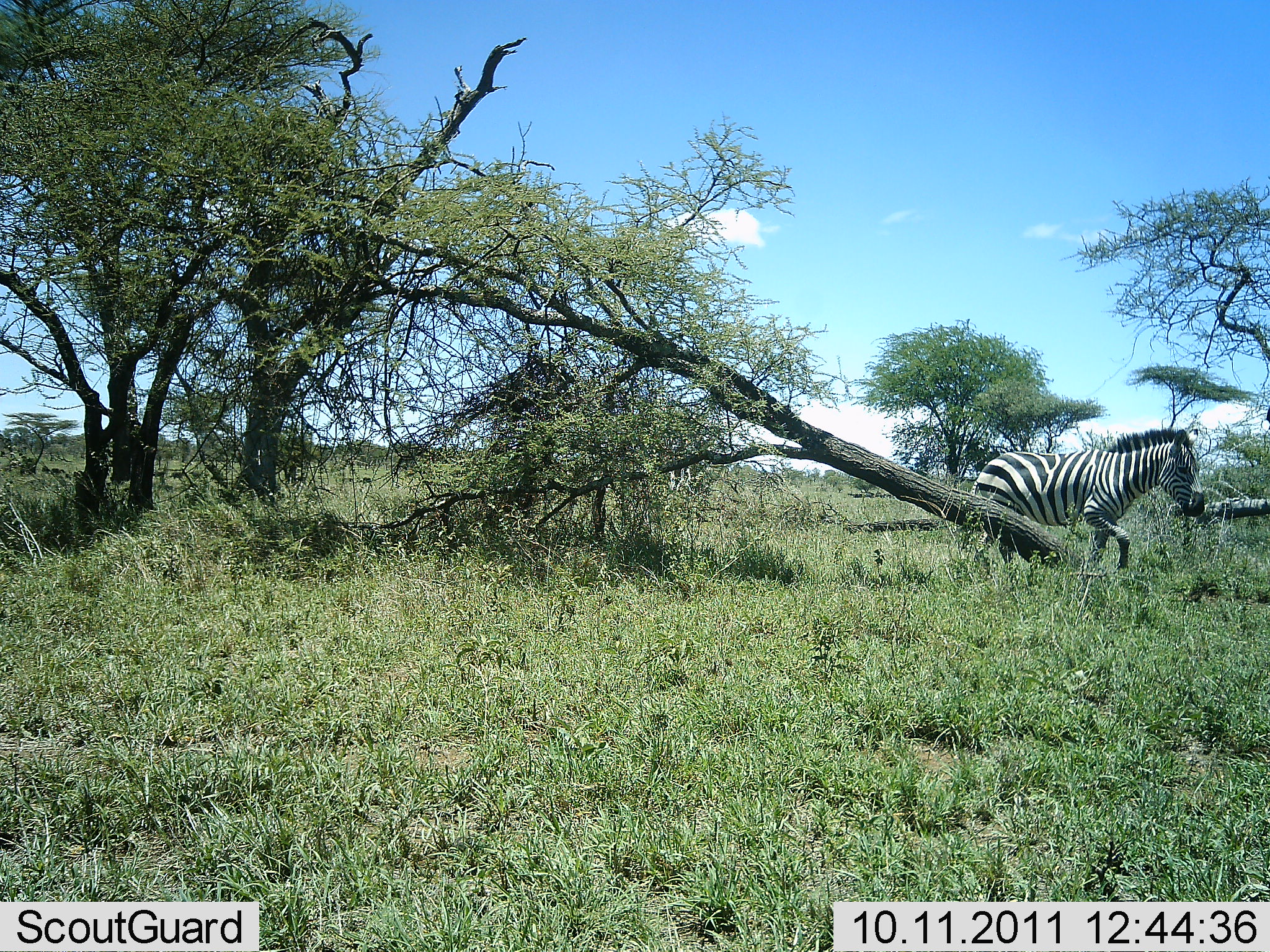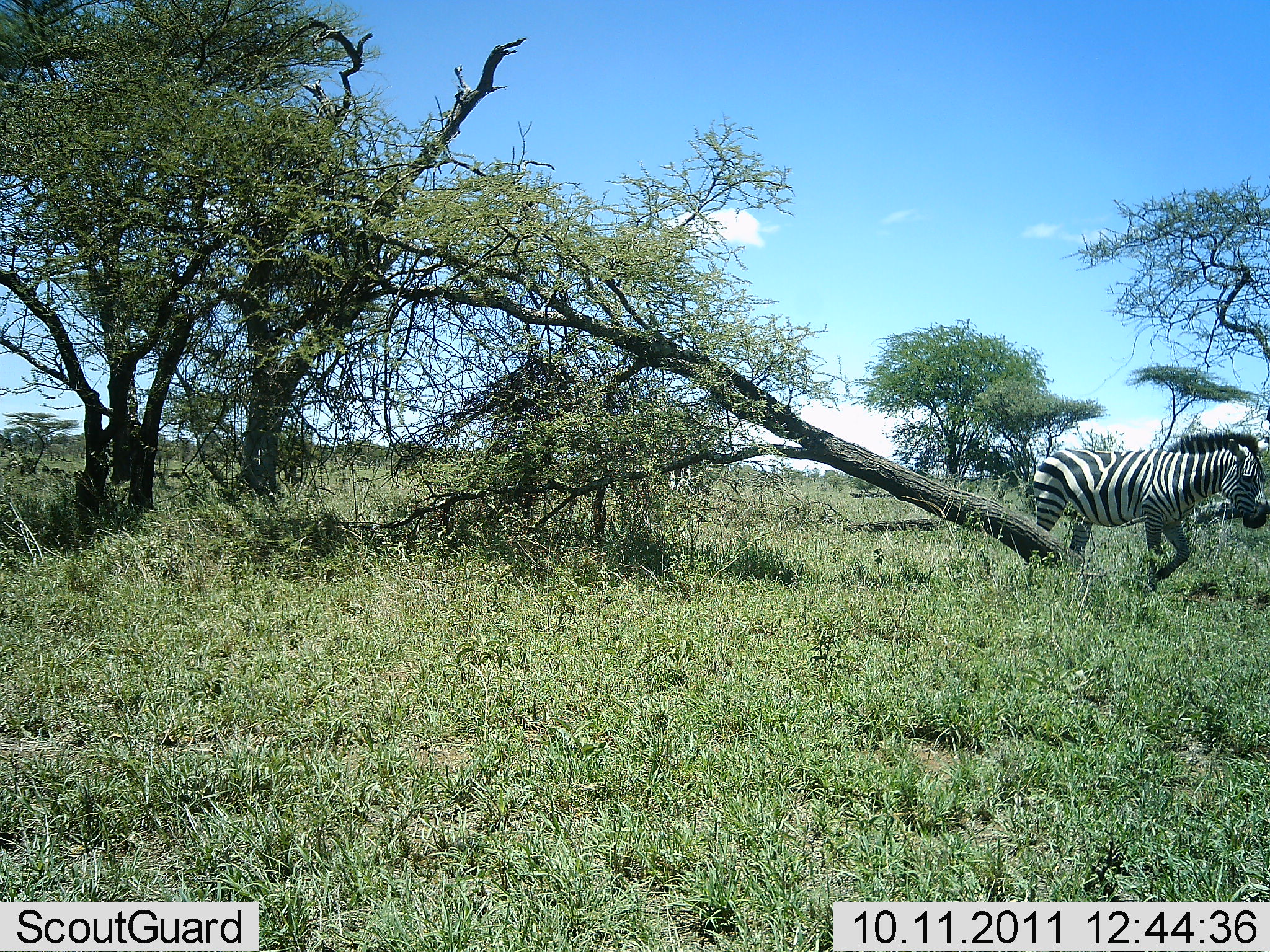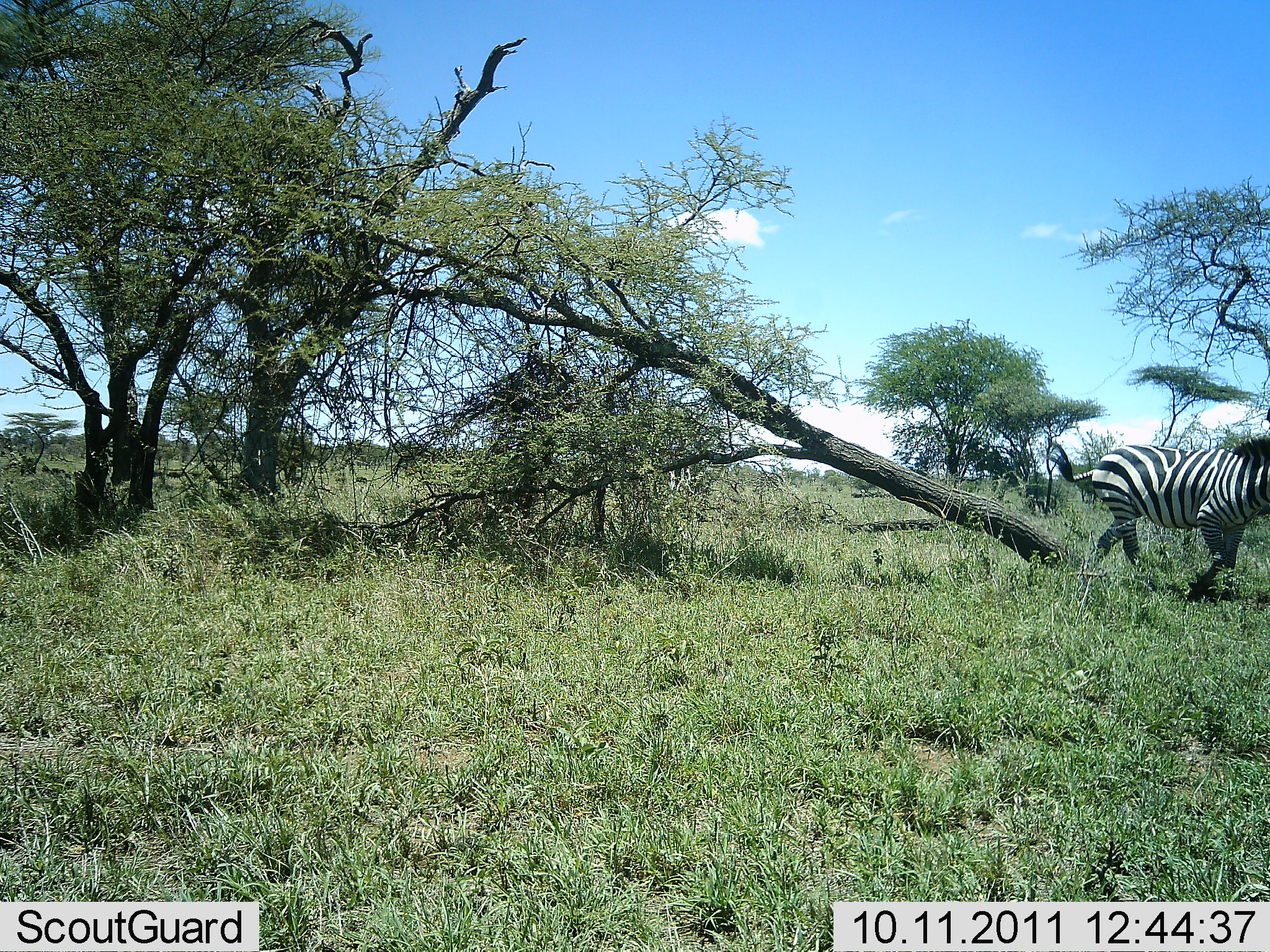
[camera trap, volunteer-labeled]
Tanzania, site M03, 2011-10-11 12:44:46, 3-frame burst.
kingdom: Animalia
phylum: Chordata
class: Mammalia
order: Perissodactyla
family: Equidae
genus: Equus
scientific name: Equus quagga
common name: plains zebra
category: zebra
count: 1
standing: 0%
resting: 0%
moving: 100%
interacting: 0%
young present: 0%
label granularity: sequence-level